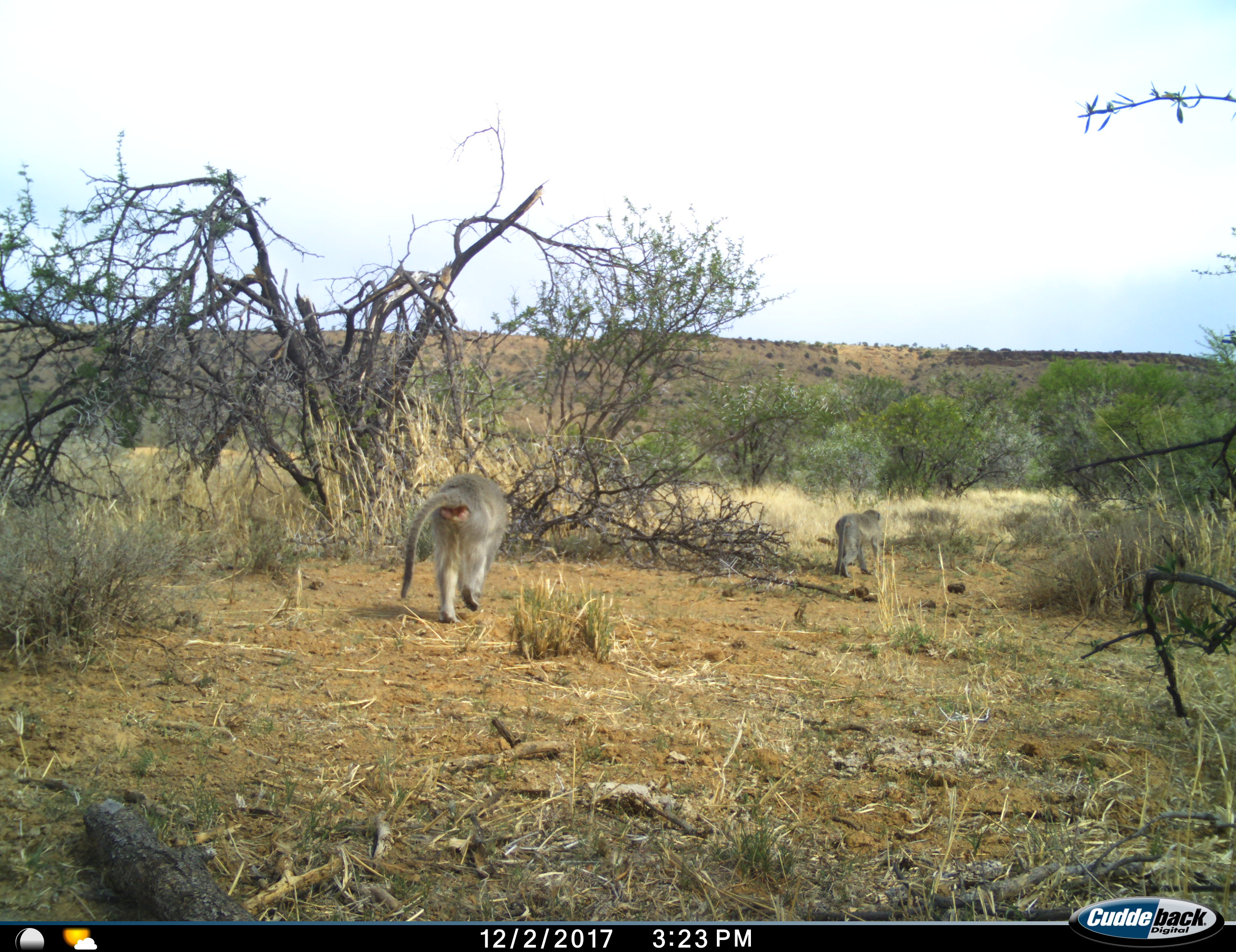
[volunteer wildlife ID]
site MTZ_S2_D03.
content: unidentified animal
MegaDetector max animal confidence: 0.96